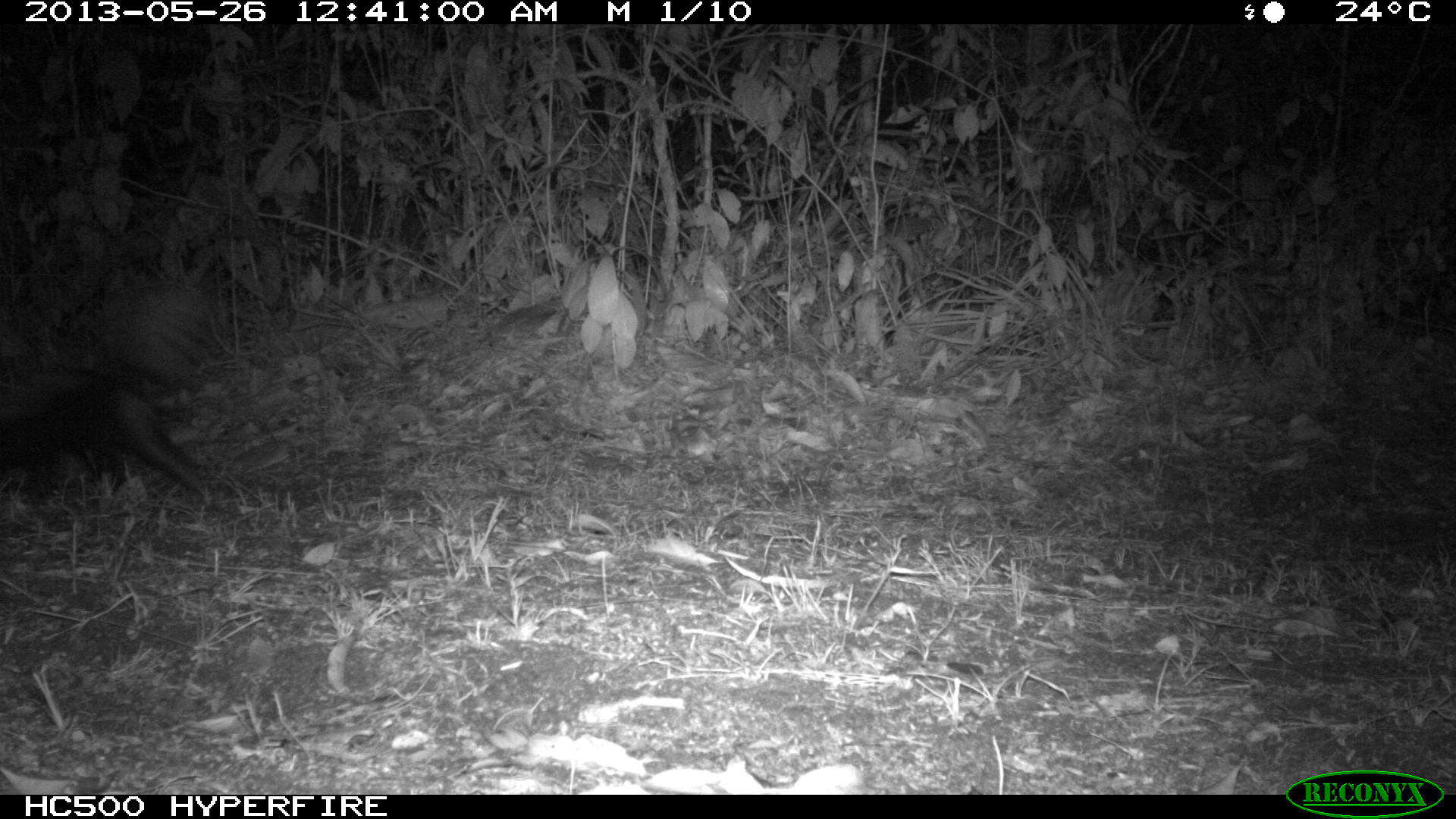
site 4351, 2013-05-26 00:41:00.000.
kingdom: Animalia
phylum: Chordata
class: Mammalia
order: Carnivora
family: Mephitidae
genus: Conepatus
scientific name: Conepatus semistriatus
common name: striped hog-nosed skunk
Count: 1.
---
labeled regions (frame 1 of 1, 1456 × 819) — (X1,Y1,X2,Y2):
conepatus semistriatus: (0,363,226,515)